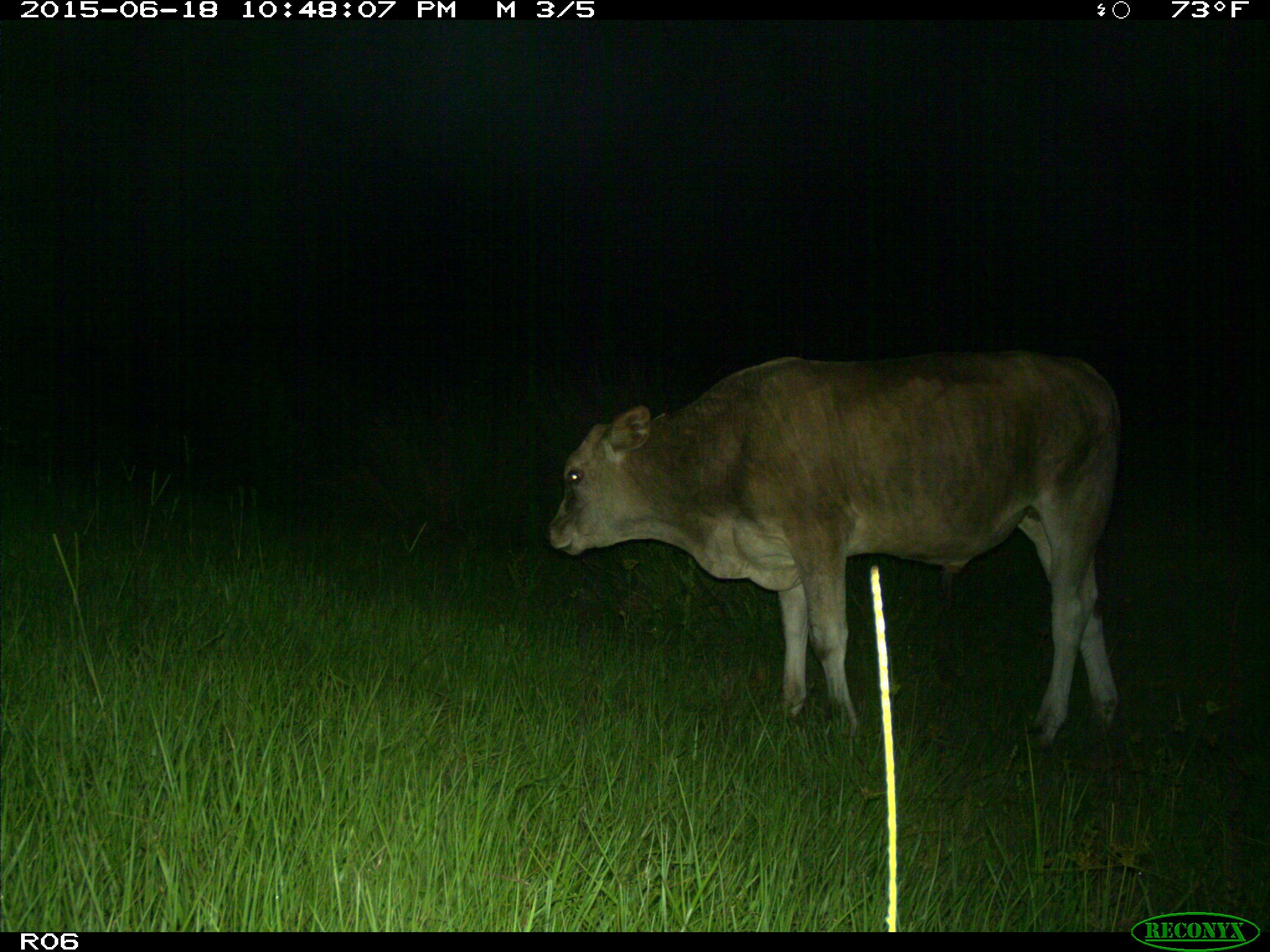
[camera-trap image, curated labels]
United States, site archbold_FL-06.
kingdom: Animalia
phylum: Chordata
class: Mammalia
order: Artiodactyla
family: Bovidae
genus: Bos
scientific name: Bos taurus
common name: domestic cow